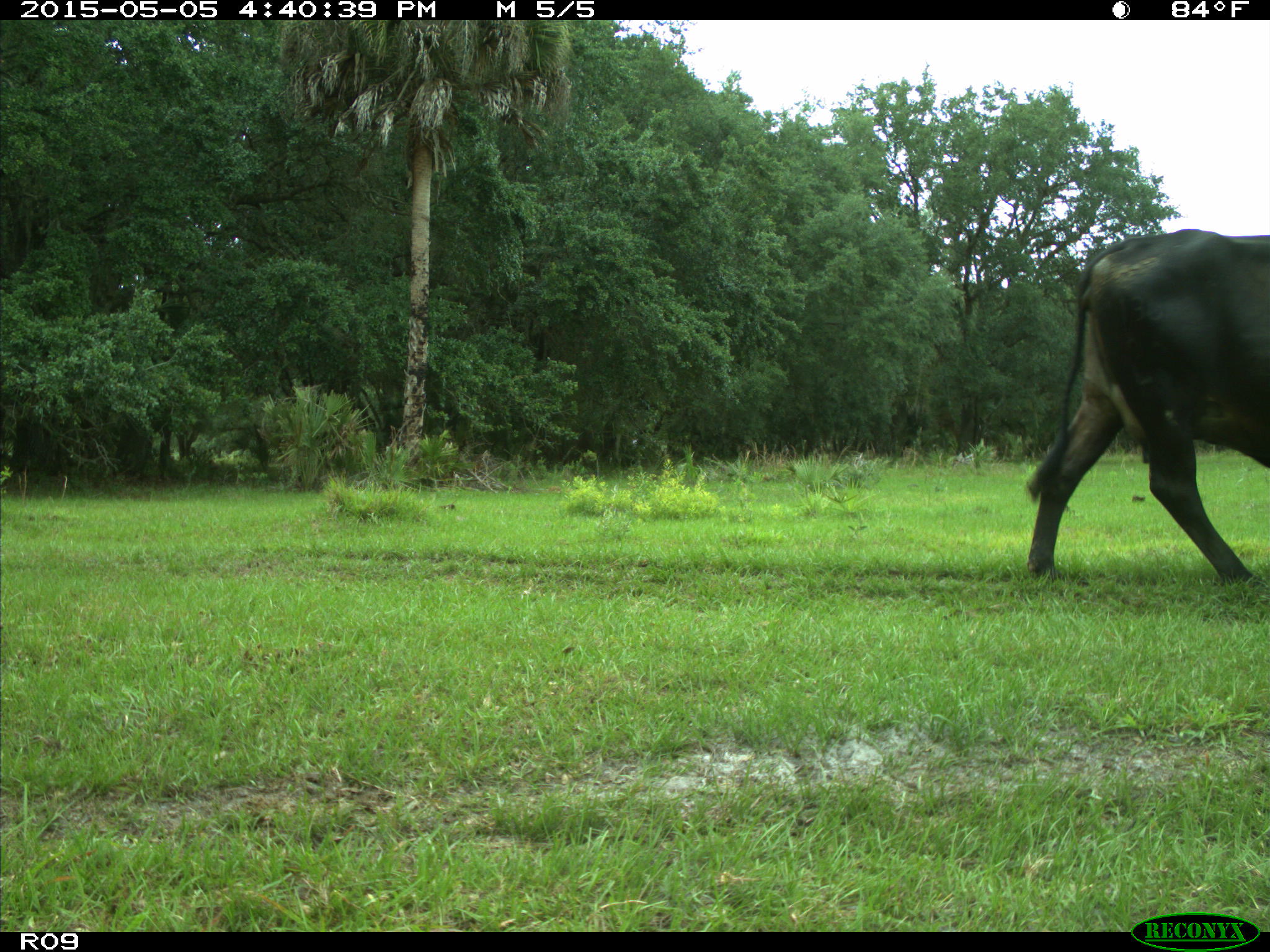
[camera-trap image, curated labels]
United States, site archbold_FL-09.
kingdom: Animalia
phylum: Chordata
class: Mammalia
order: Artiodactyla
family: Bovidae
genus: Bos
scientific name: Bos taurus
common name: domestic cow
Bos taurus (domestic cow).